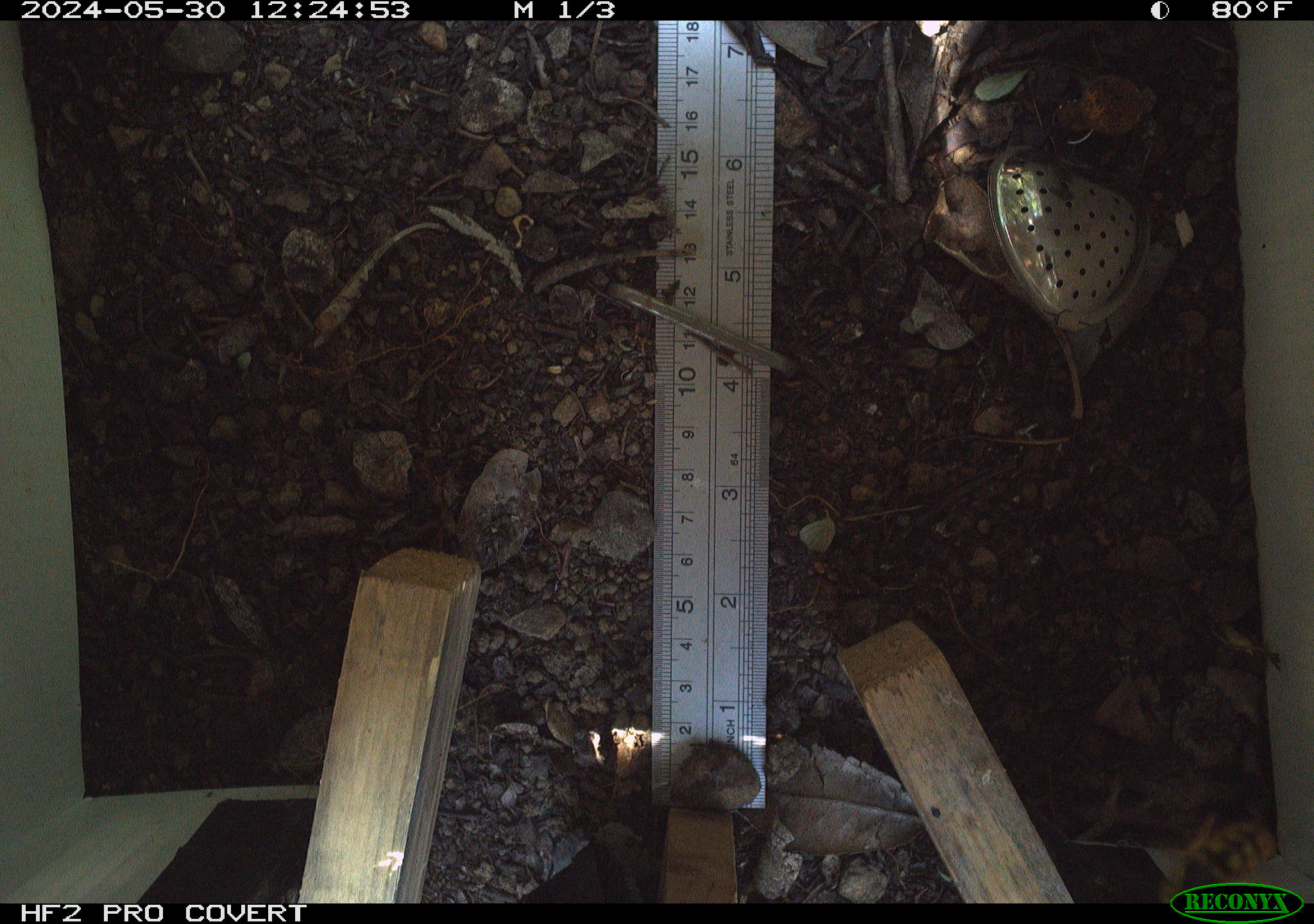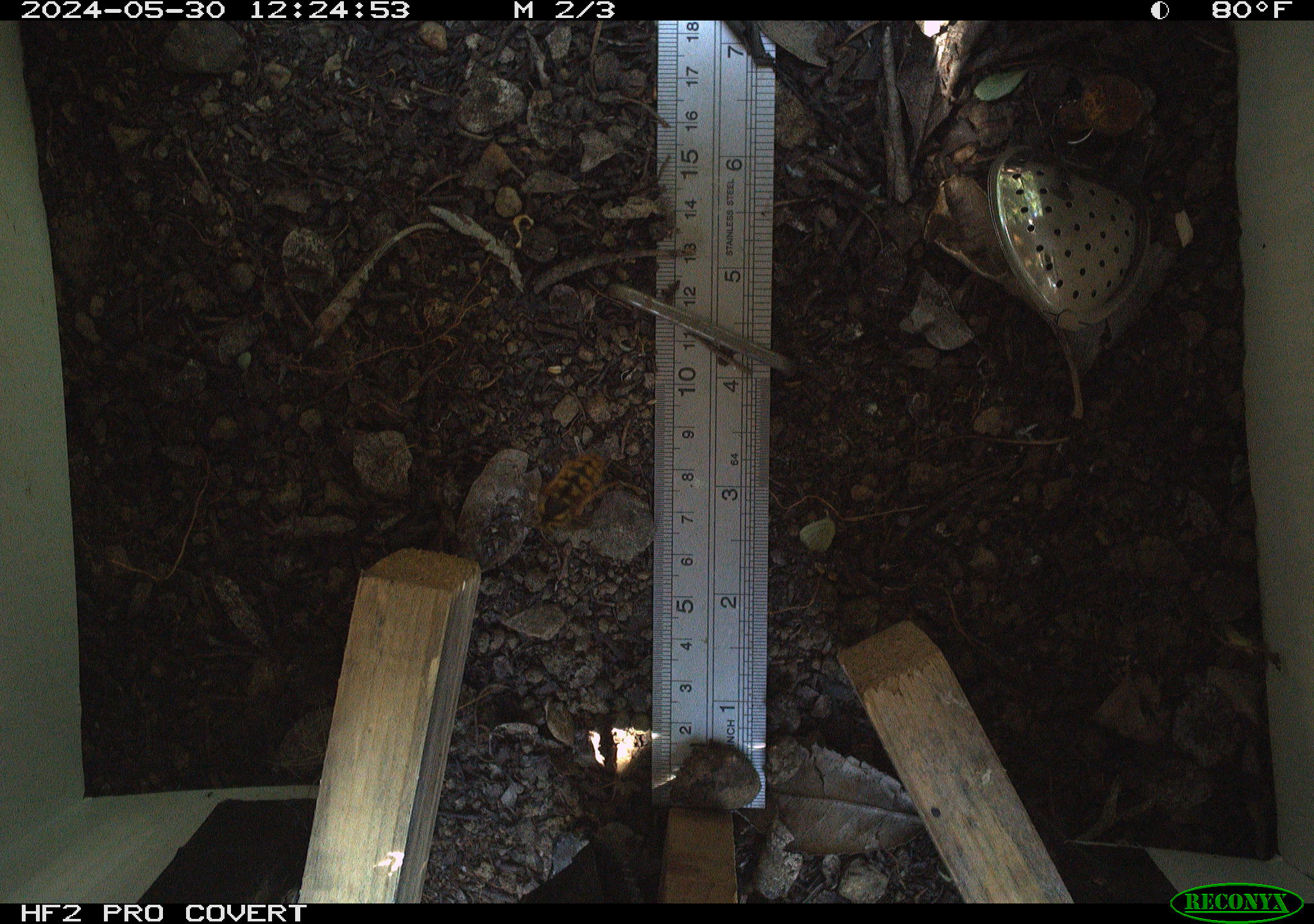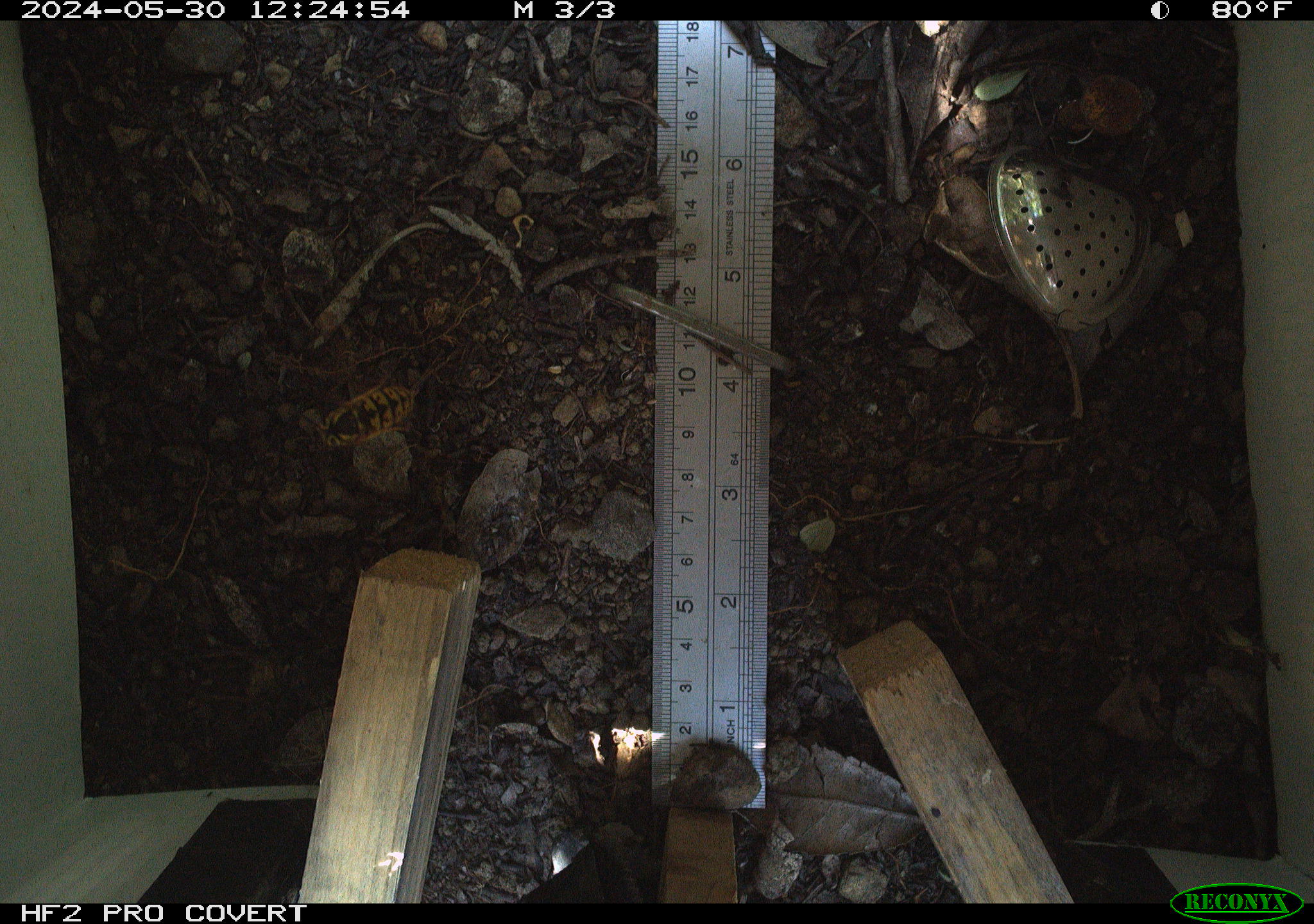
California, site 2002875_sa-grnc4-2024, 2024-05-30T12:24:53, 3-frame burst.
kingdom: Animalia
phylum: Arthropoda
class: Insecta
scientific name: Insecta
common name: insect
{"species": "insect (Insecta)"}